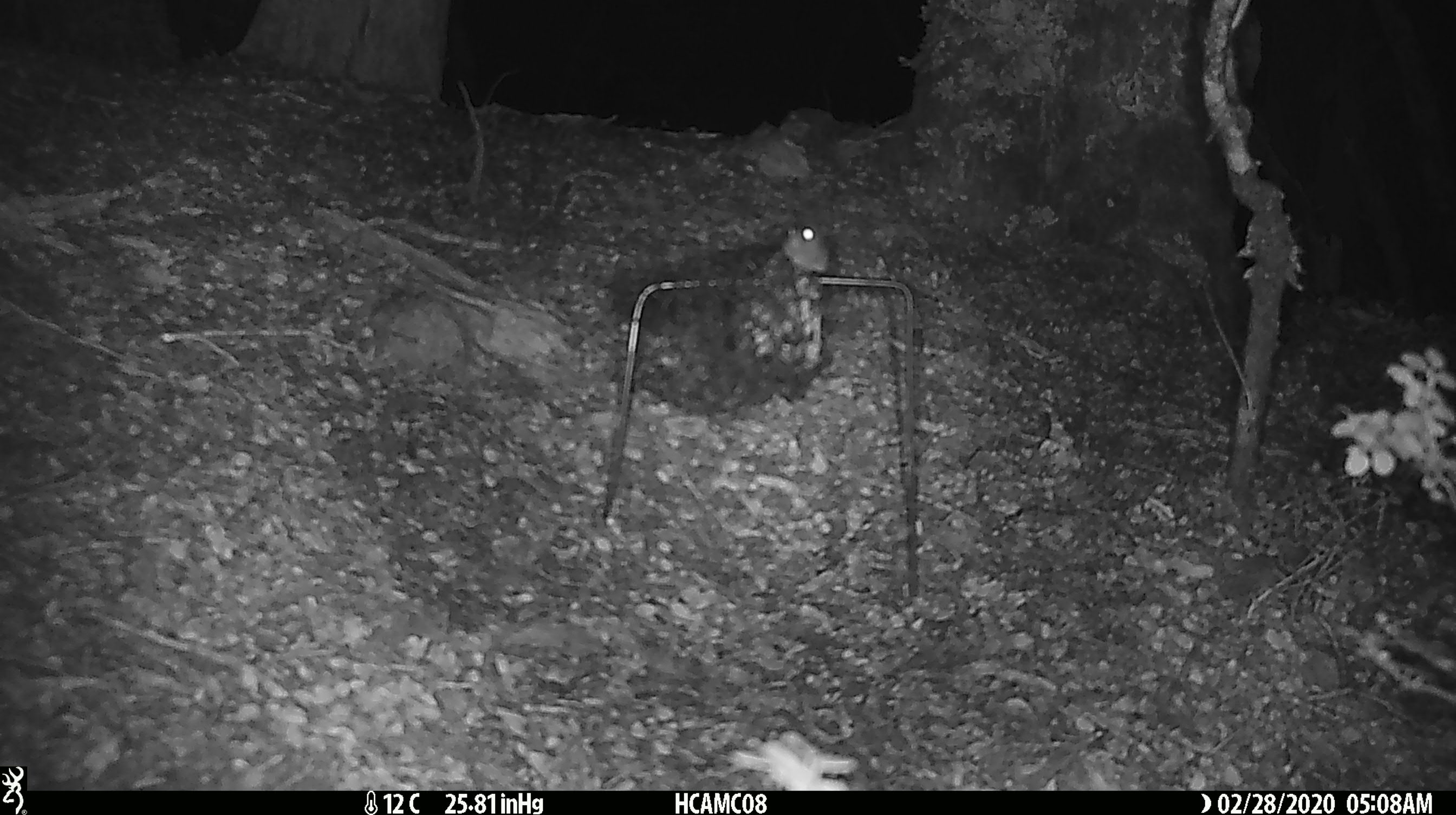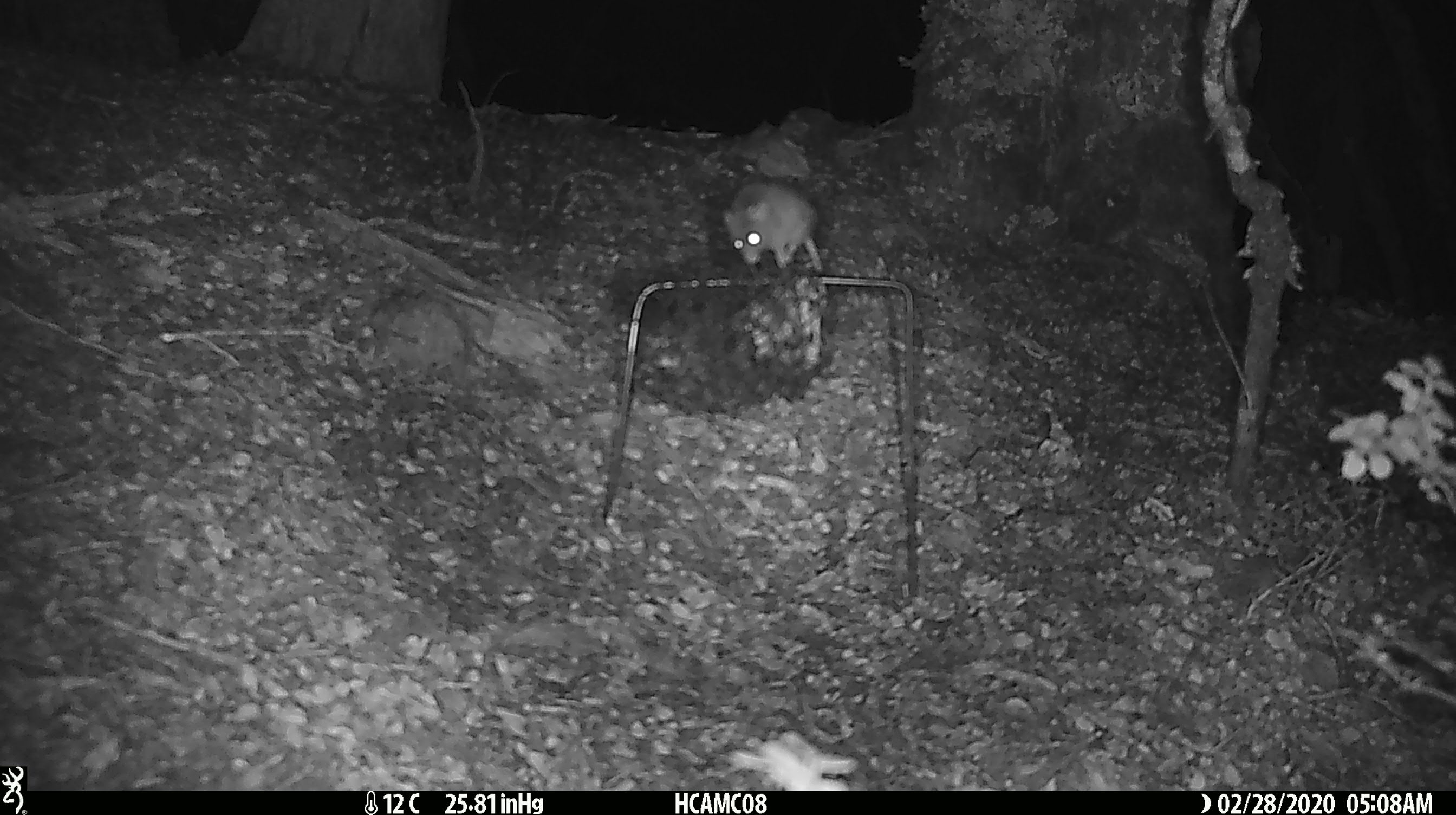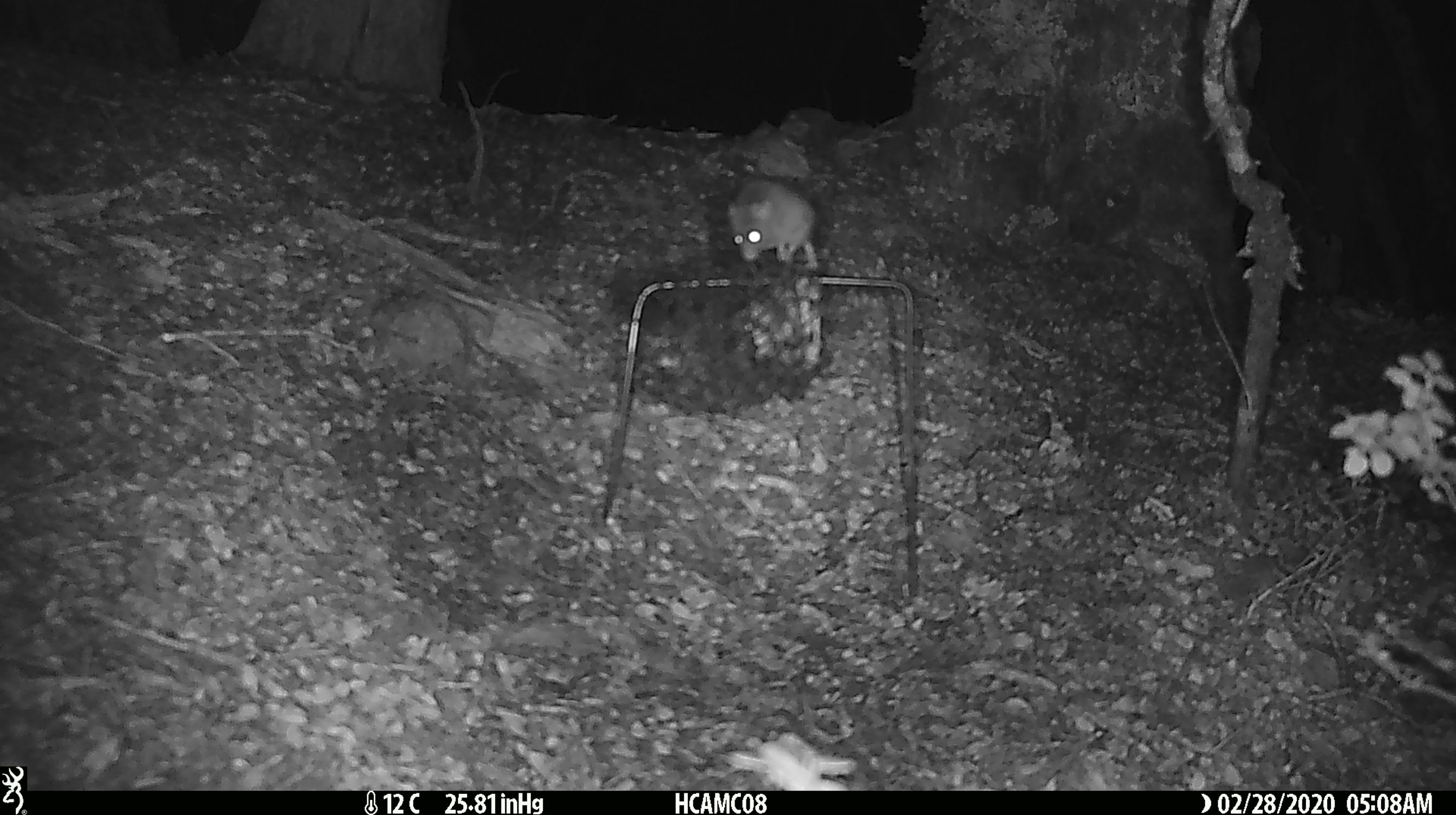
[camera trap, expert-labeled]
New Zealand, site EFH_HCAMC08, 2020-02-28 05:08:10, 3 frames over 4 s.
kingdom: Animalia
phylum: Chordata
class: Mammalia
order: Rodentia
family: Muridae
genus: Mus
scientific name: Mus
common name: mouse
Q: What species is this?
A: Mouse (Mus).